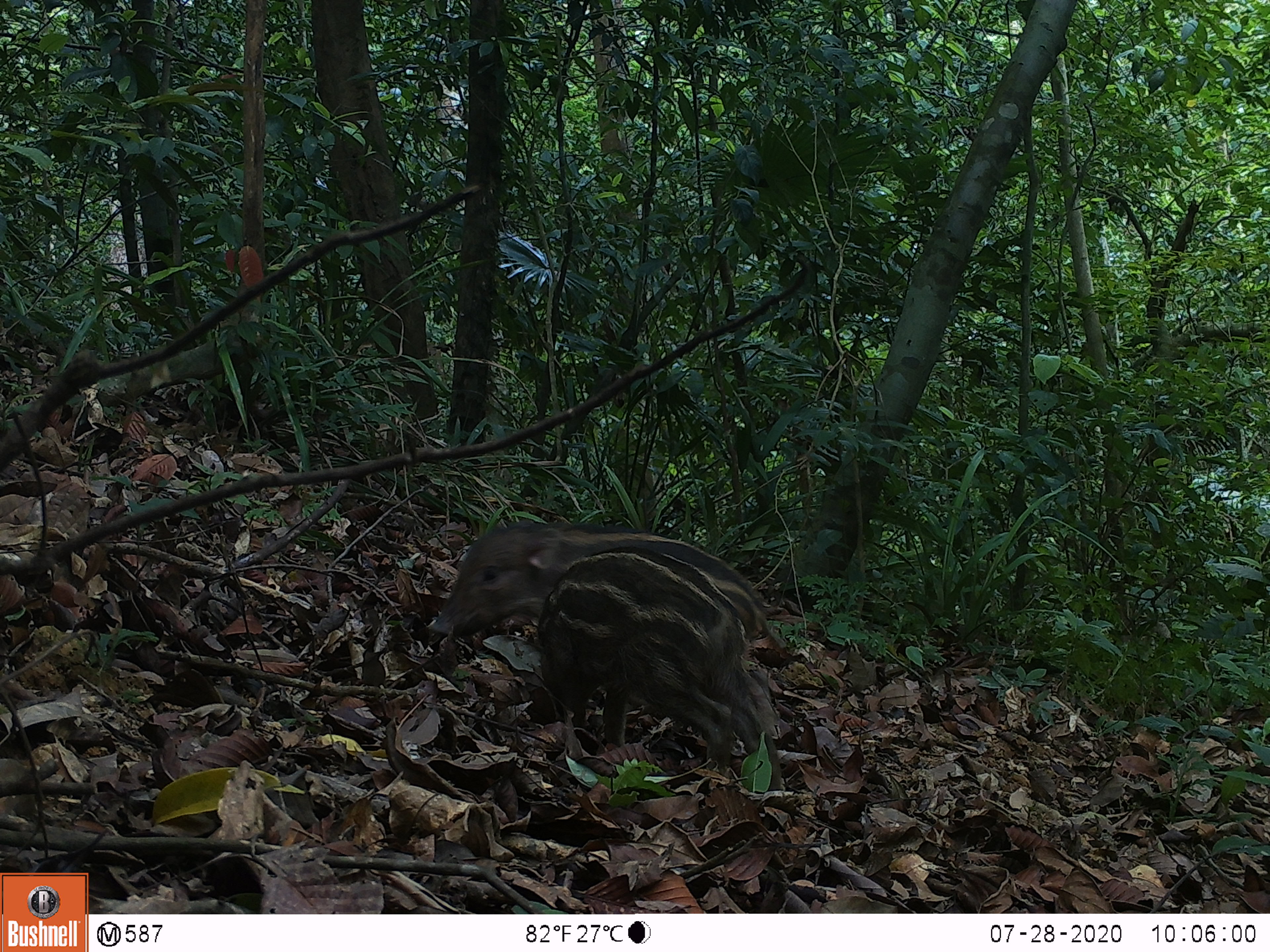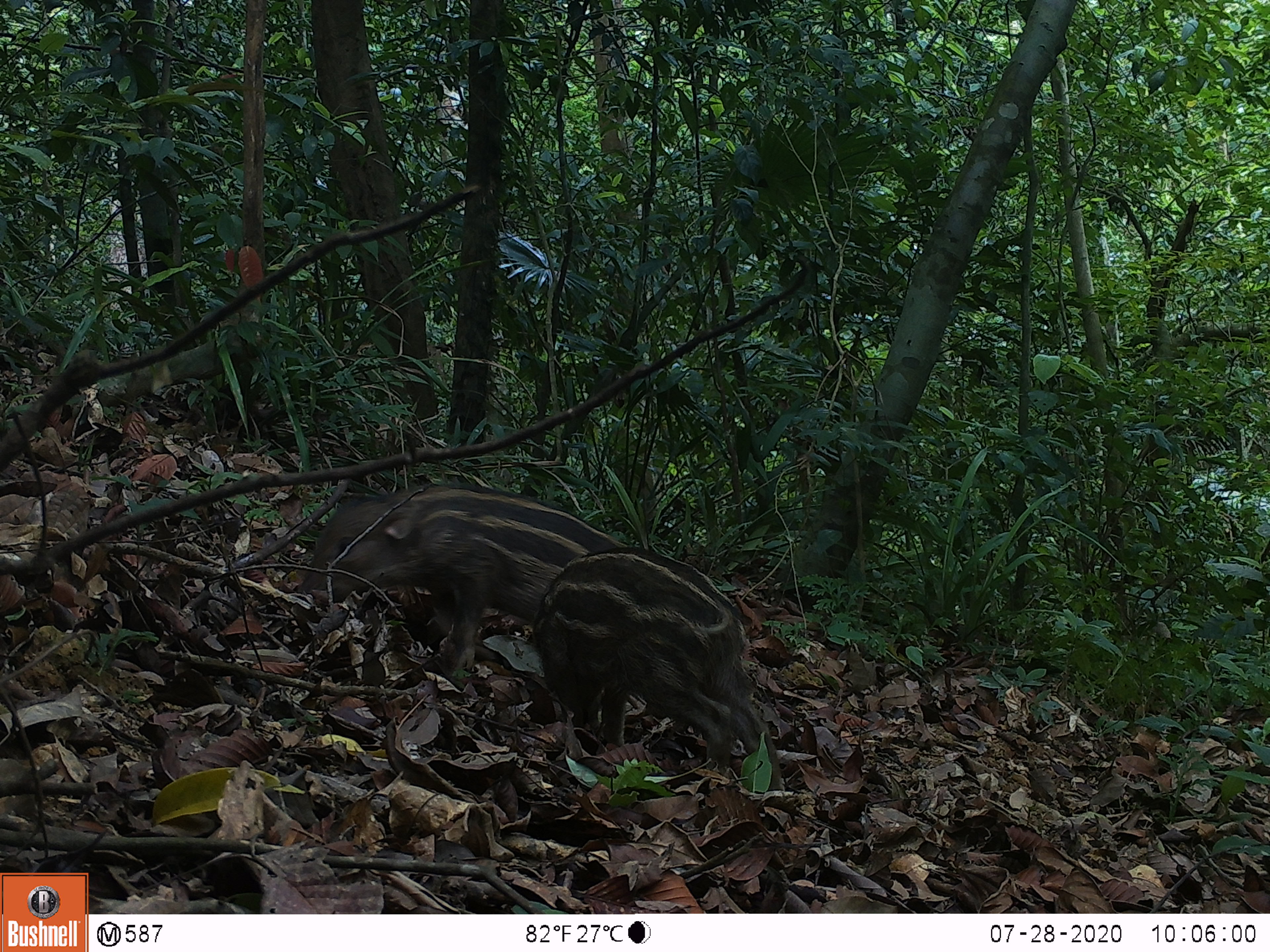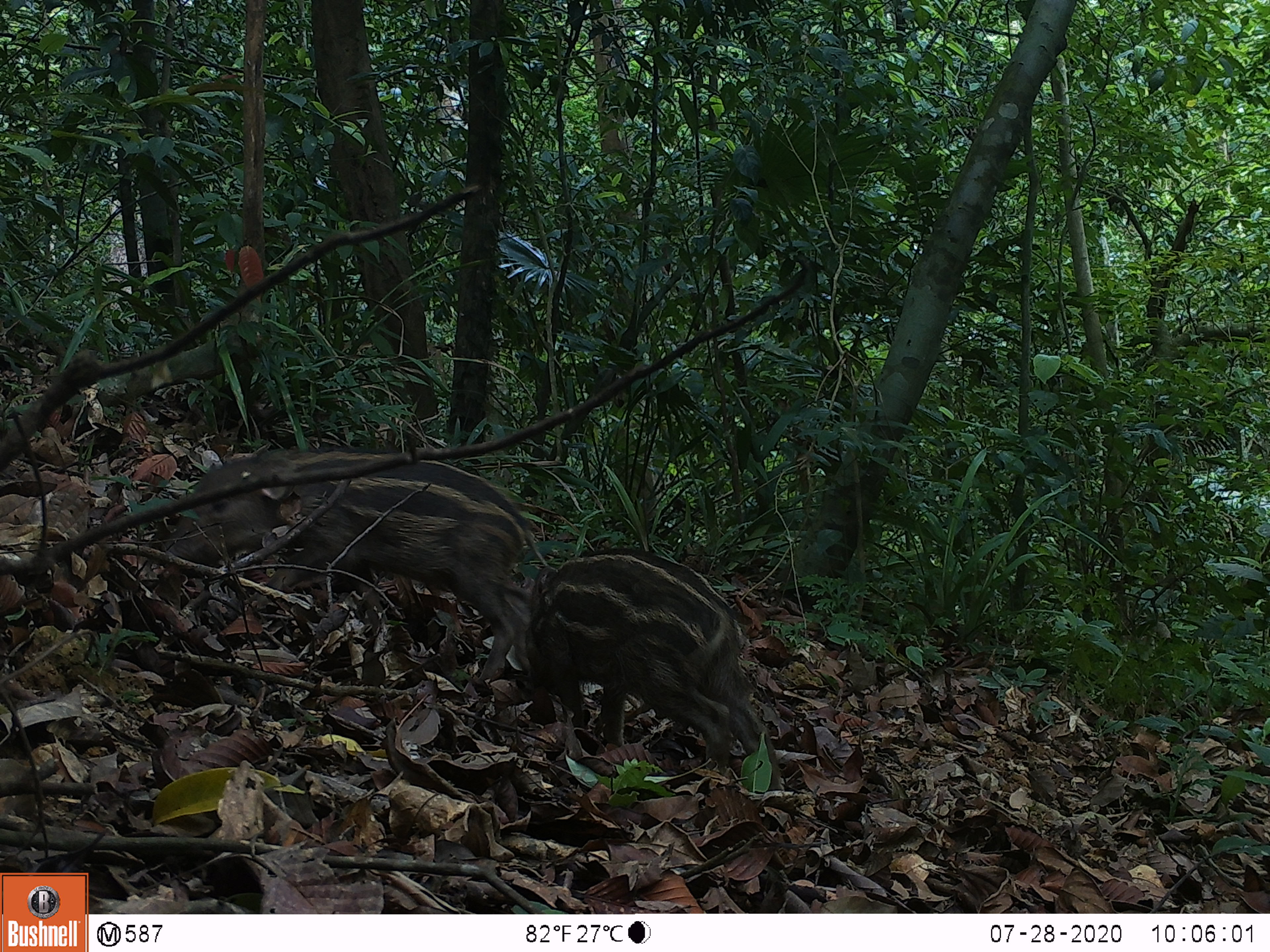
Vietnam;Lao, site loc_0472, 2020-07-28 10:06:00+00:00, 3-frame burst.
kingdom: Animalia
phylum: Chordata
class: Mammalia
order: Artiodactyla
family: Suidae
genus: Sus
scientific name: Sus scrofa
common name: eurasian wild pig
Eurasian wild pig (Sus scrofa). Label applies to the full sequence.